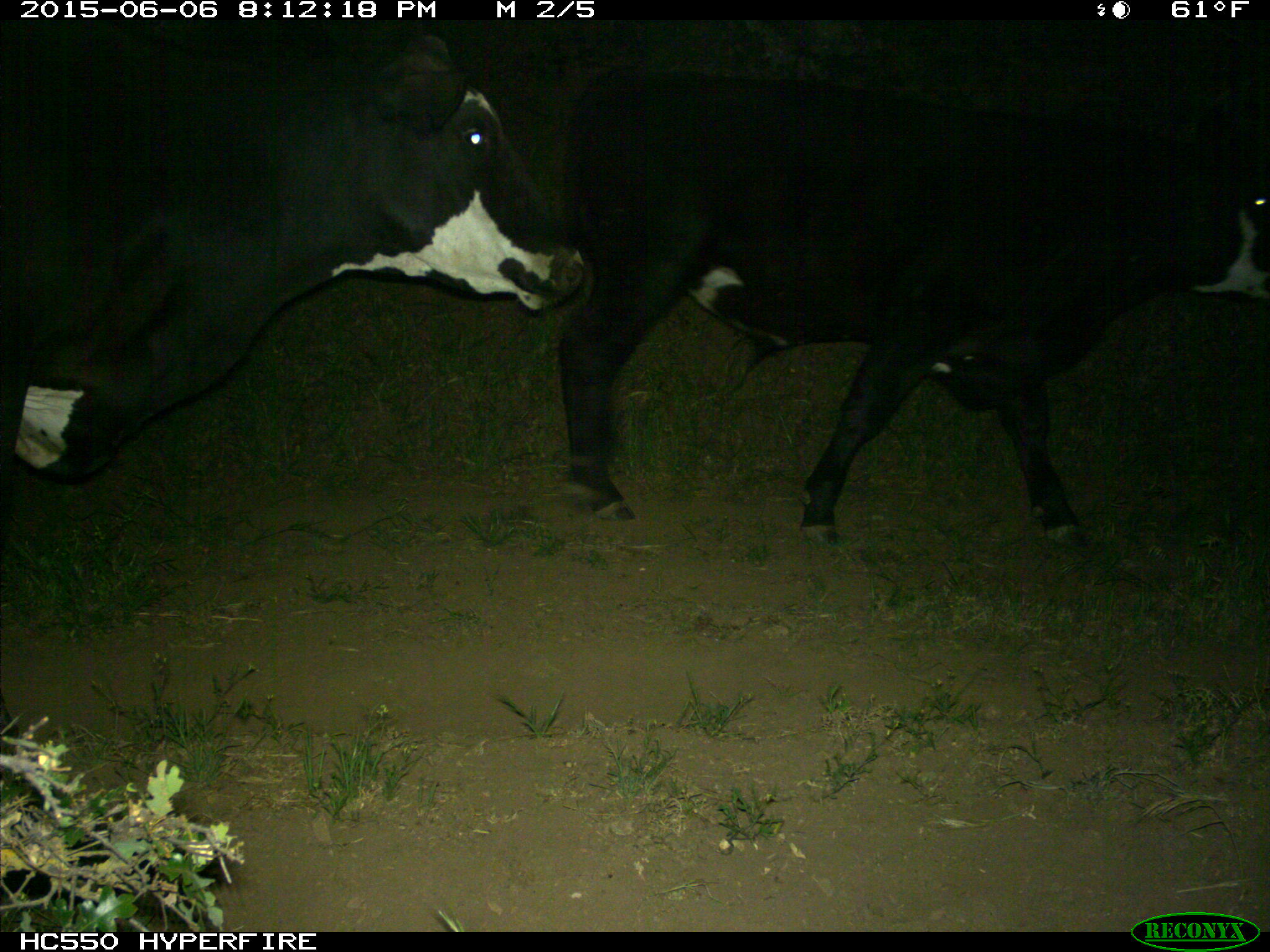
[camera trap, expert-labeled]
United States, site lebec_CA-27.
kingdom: Animalia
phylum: Chordata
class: Mammalia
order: Artiodactyla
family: Bovidae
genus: Bos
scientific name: Bos taurus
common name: domestic cow